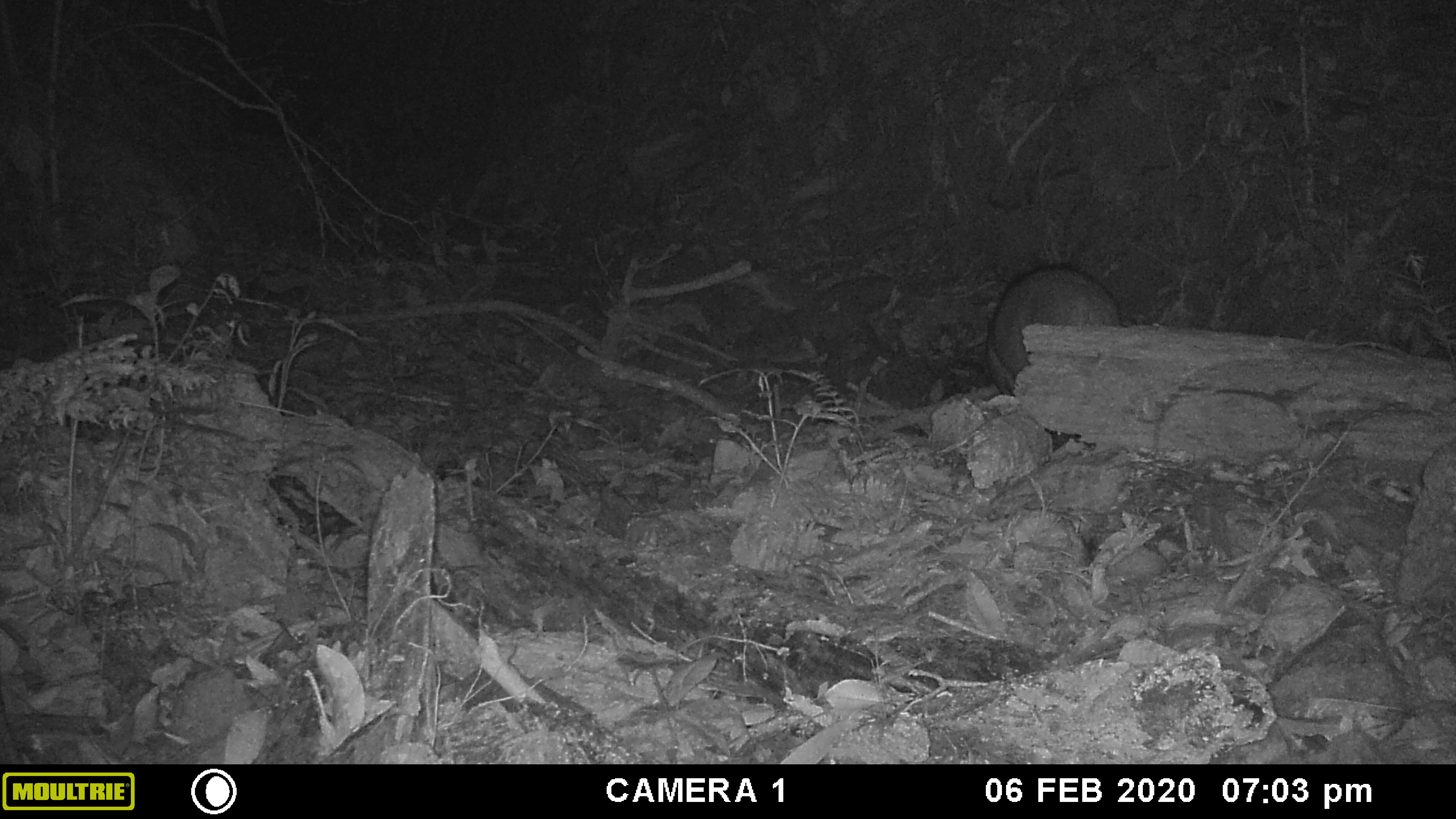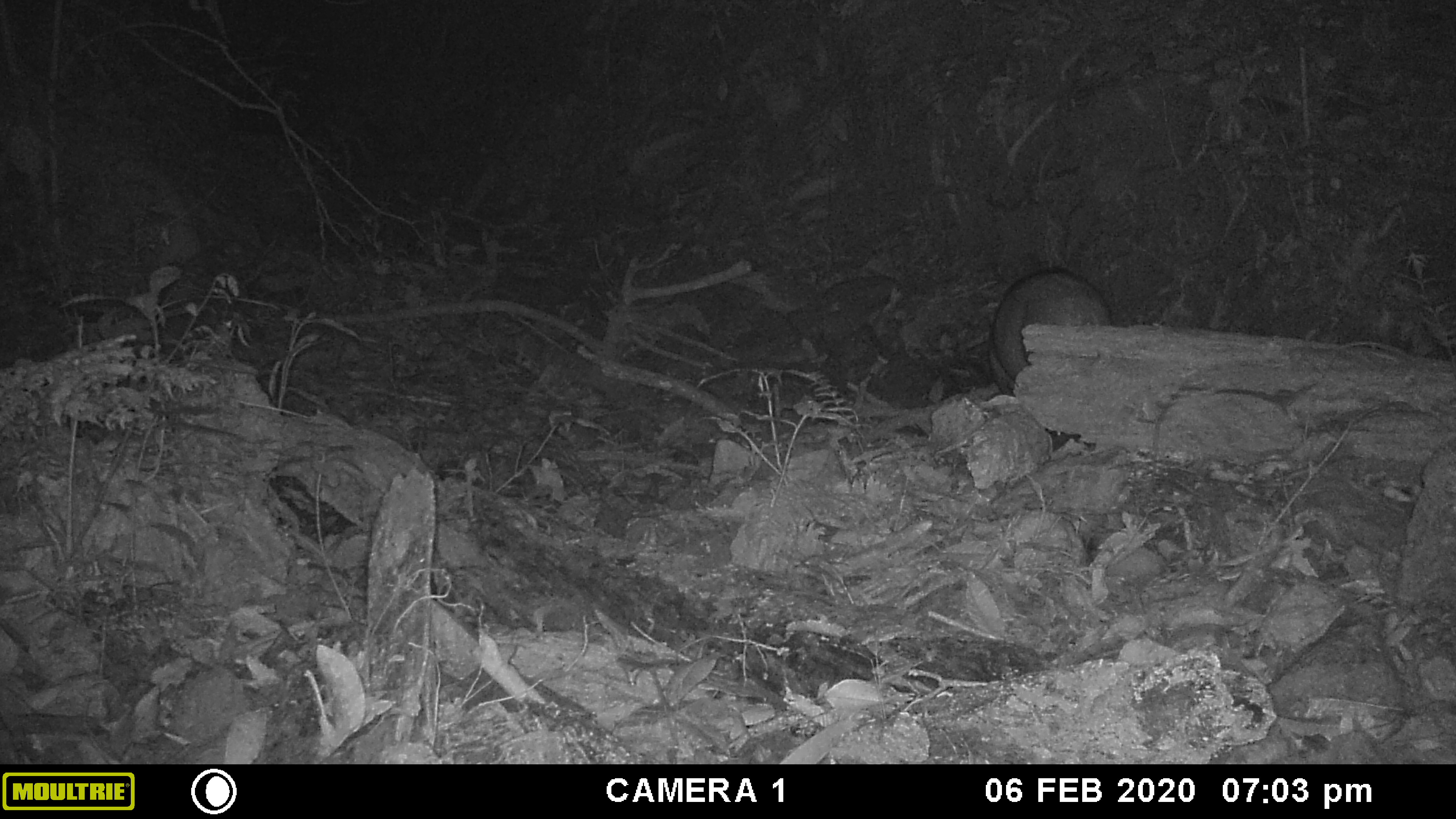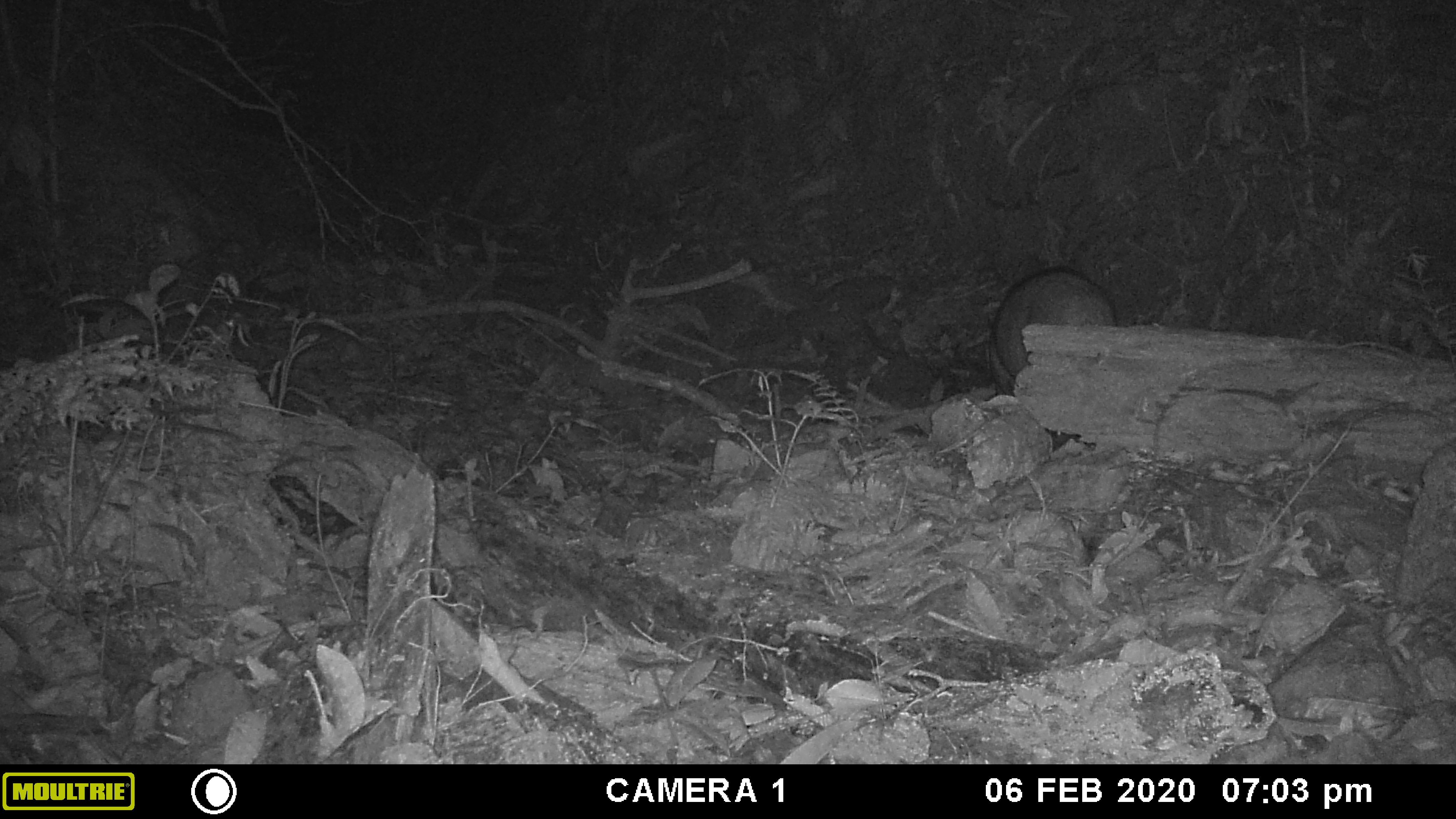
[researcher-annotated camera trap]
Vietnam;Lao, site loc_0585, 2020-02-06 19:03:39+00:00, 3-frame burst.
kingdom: Animalia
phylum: Chordata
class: Mammalia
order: Artiodactyla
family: Suidae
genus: Sus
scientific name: Sus scrofa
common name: eurasian wild pig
Eurasian wild pig (Sus scrofa). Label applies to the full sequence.